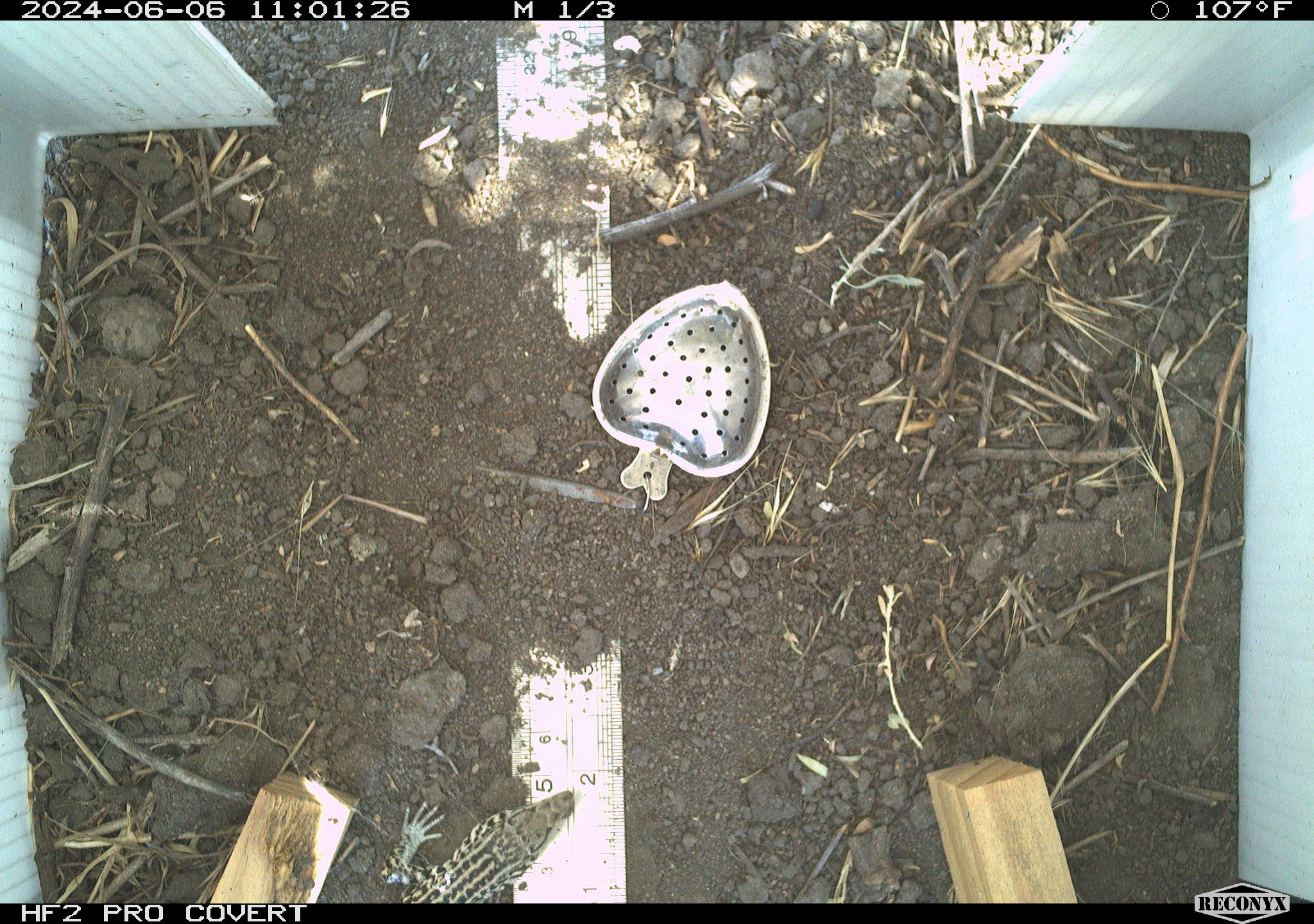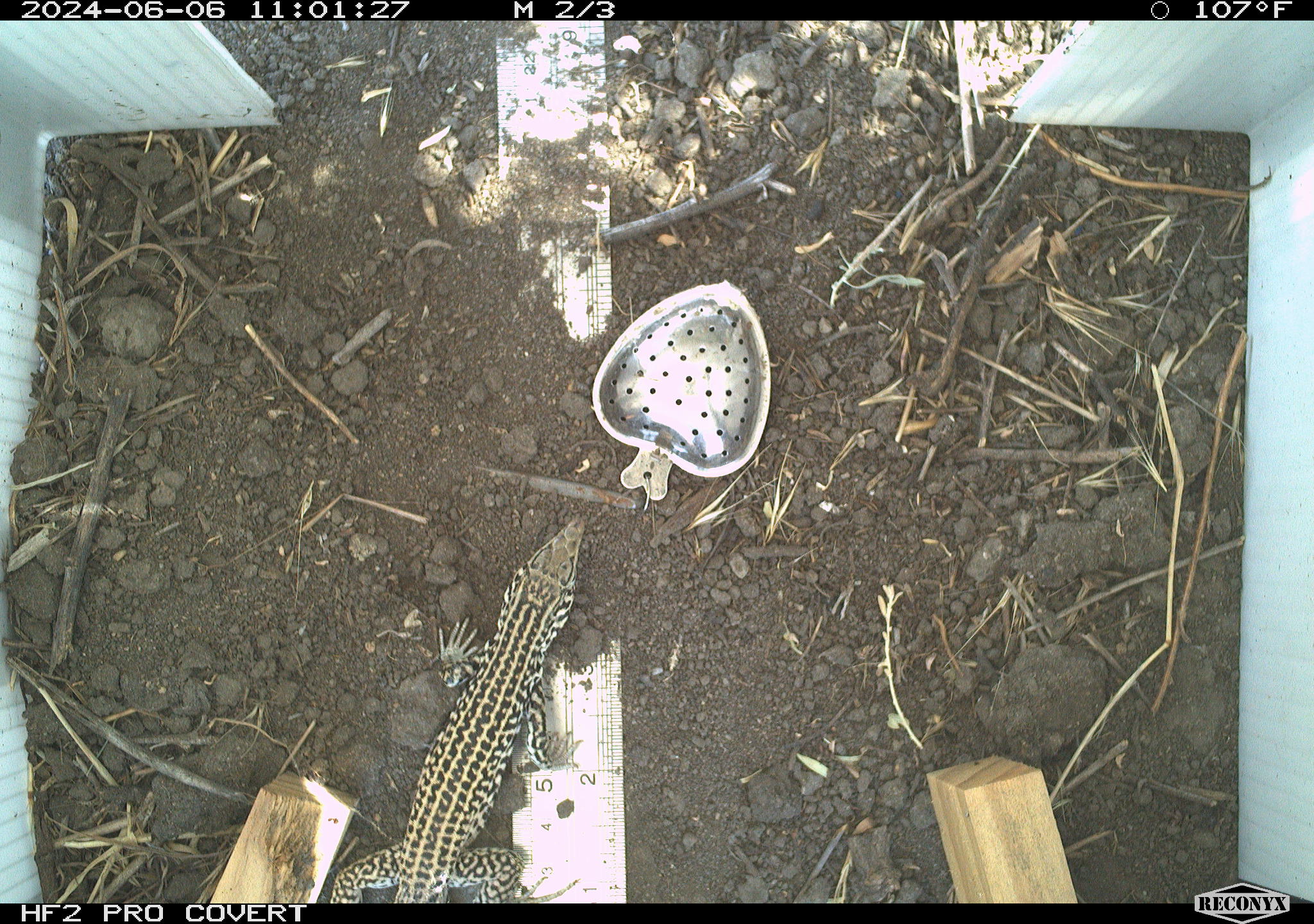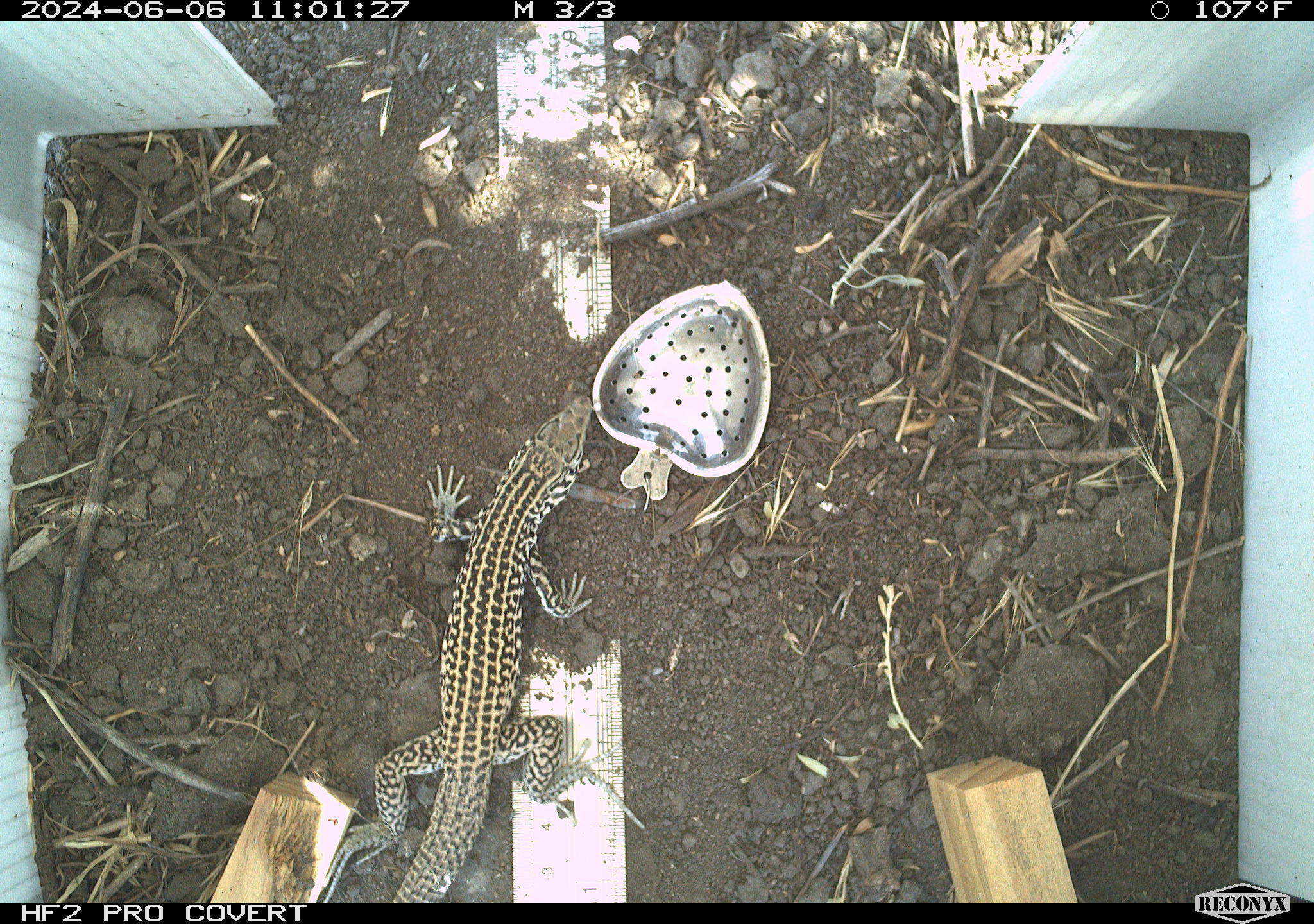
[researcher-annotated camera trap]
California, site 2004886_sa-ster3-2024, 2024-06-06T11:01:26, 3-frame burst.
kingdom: Animalia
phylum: Chordata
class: Reptilia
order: Squamata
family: Teiidae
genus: Aspidoscelis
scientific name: Aspidoscelis tigris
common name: western whiptail